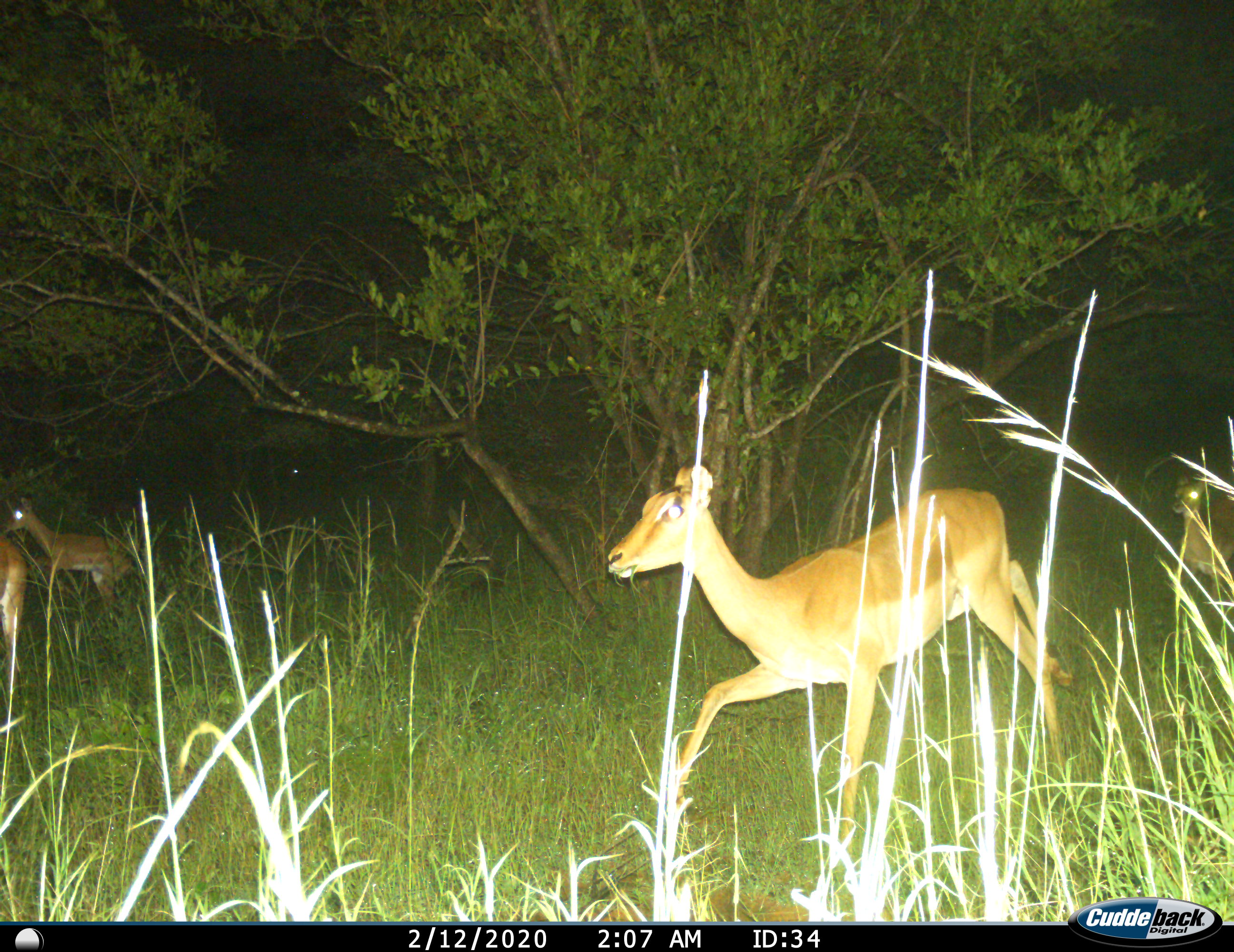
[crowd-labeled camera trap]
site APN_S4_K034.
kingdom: Animalia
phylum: Chordata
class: Mammalia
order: Artiodactyla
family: Bovidae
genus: Aepyceros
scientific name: Aepyceros melampus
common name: impala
Impala (Aepyceros melampus), count 4. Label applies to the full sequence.